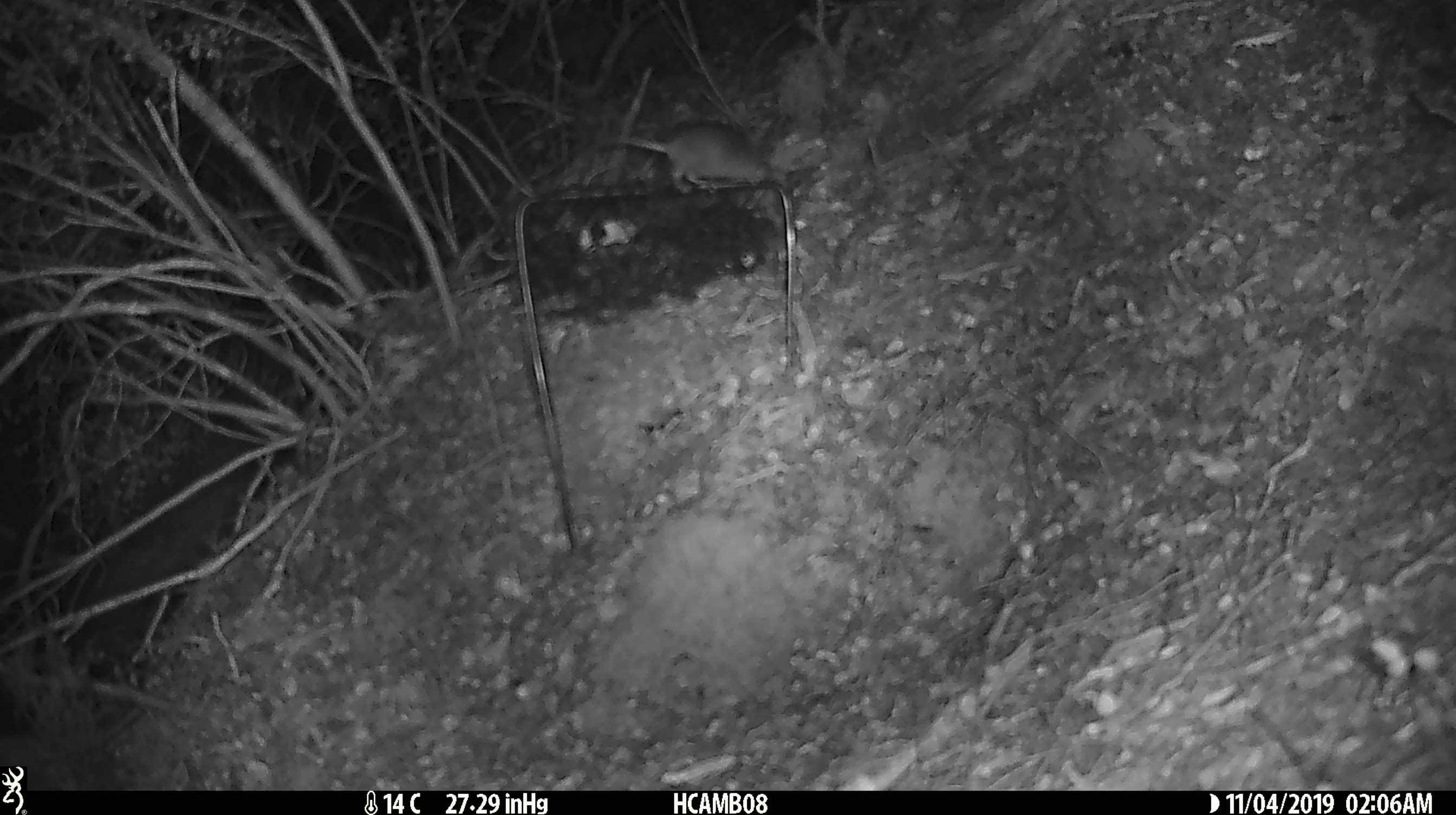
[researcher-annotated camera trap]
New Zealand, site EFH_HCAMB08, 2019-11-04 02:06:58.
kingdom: Animalia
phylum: Chordata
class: Mammalia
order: Rodentia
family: Muridae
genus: Mus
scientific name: Mus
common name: mouse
Mouse (Mus).